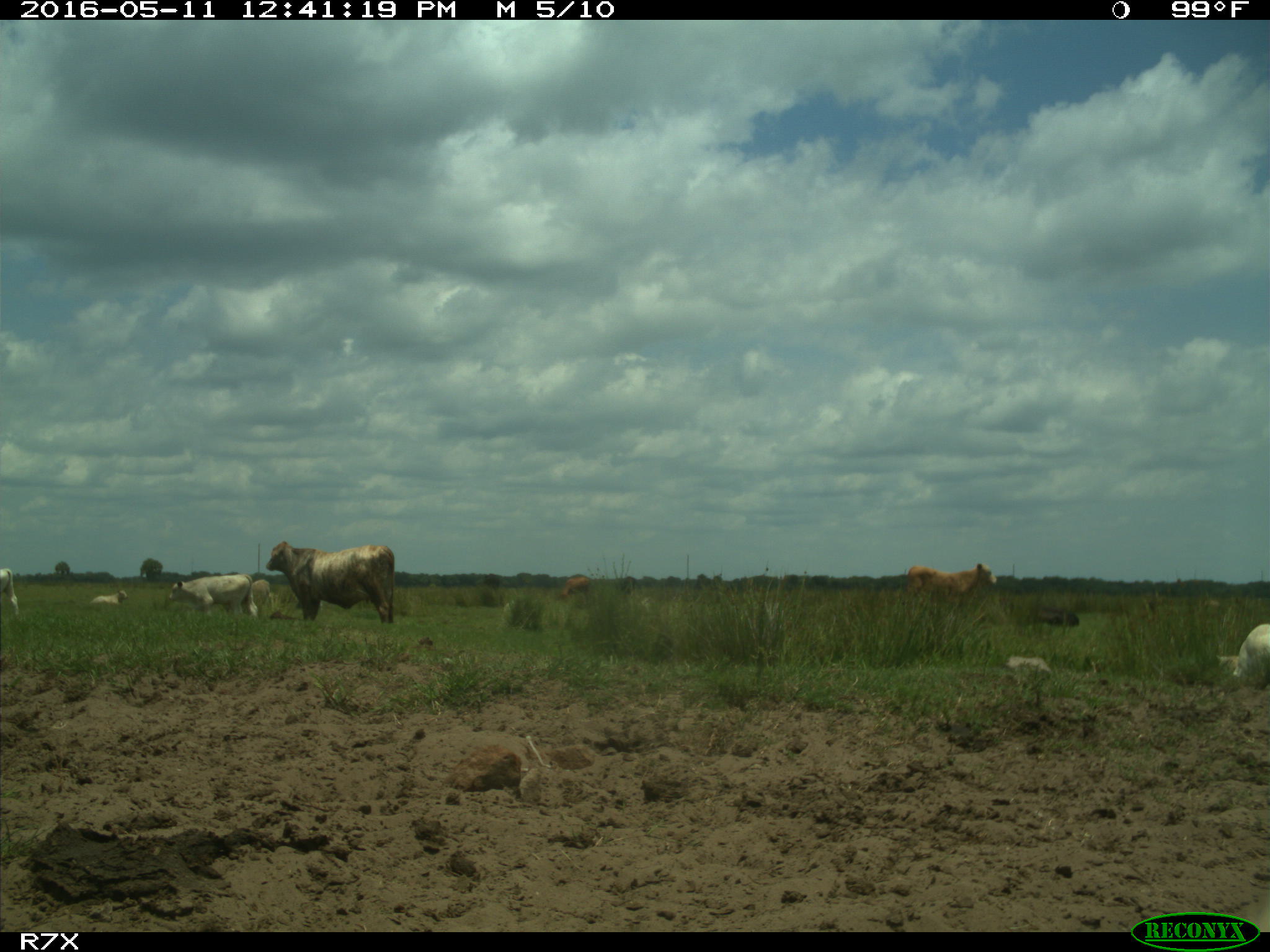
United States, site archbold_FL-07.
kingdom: Animalia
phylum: Chordata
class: Mammalia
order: Artiodactyla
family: Bovidae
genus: Bos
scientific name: Bos taurus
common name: domestic cow